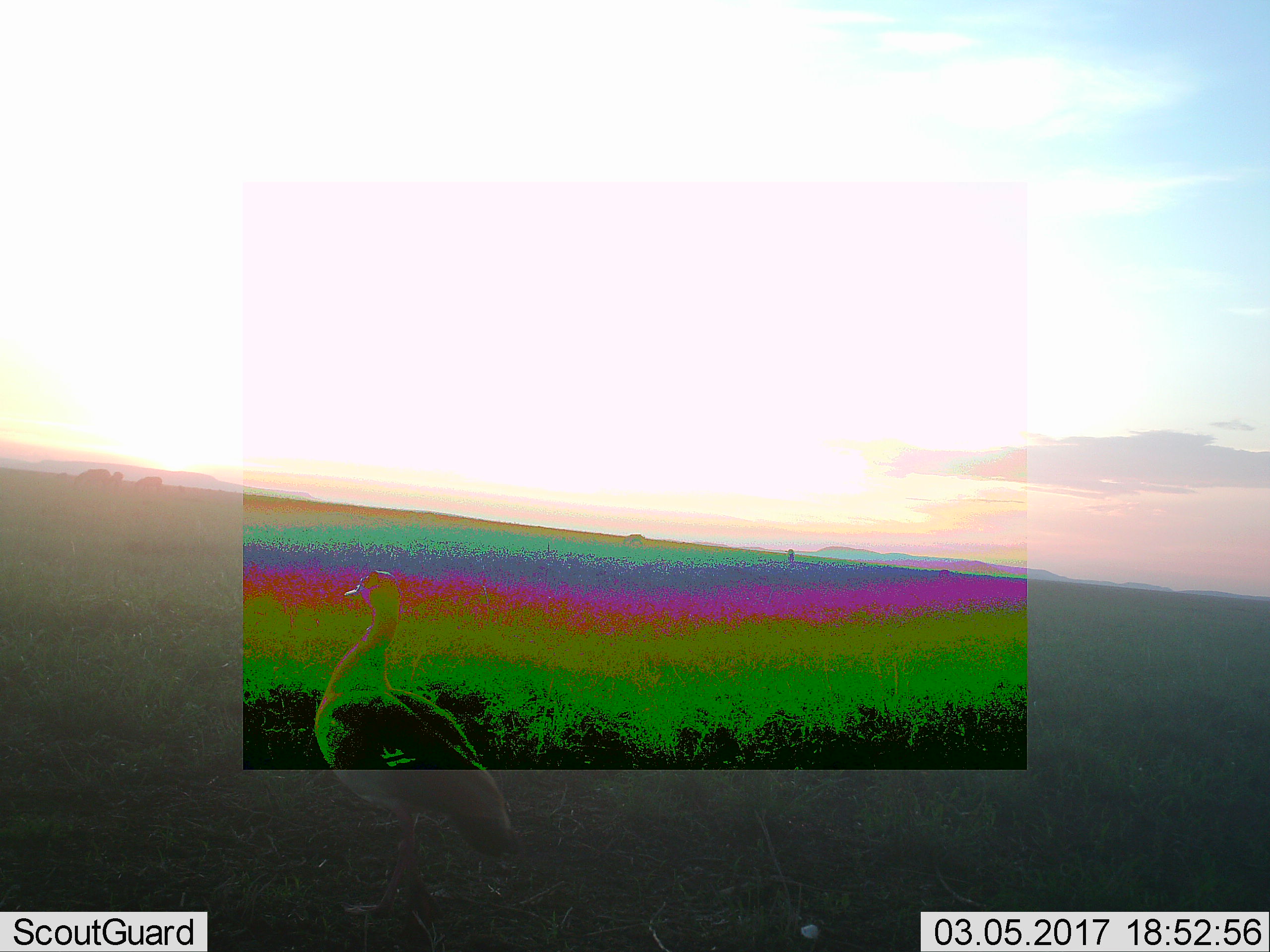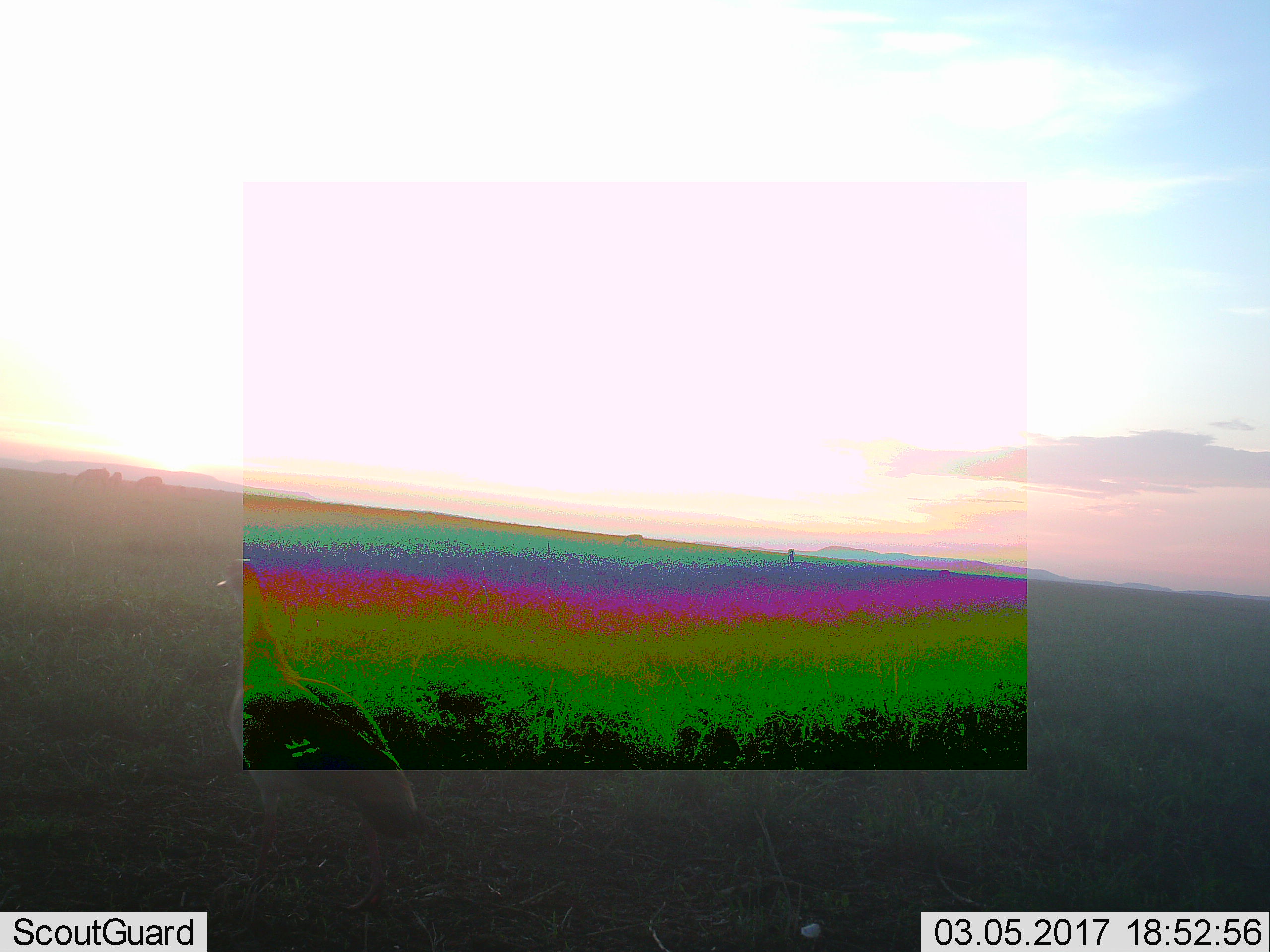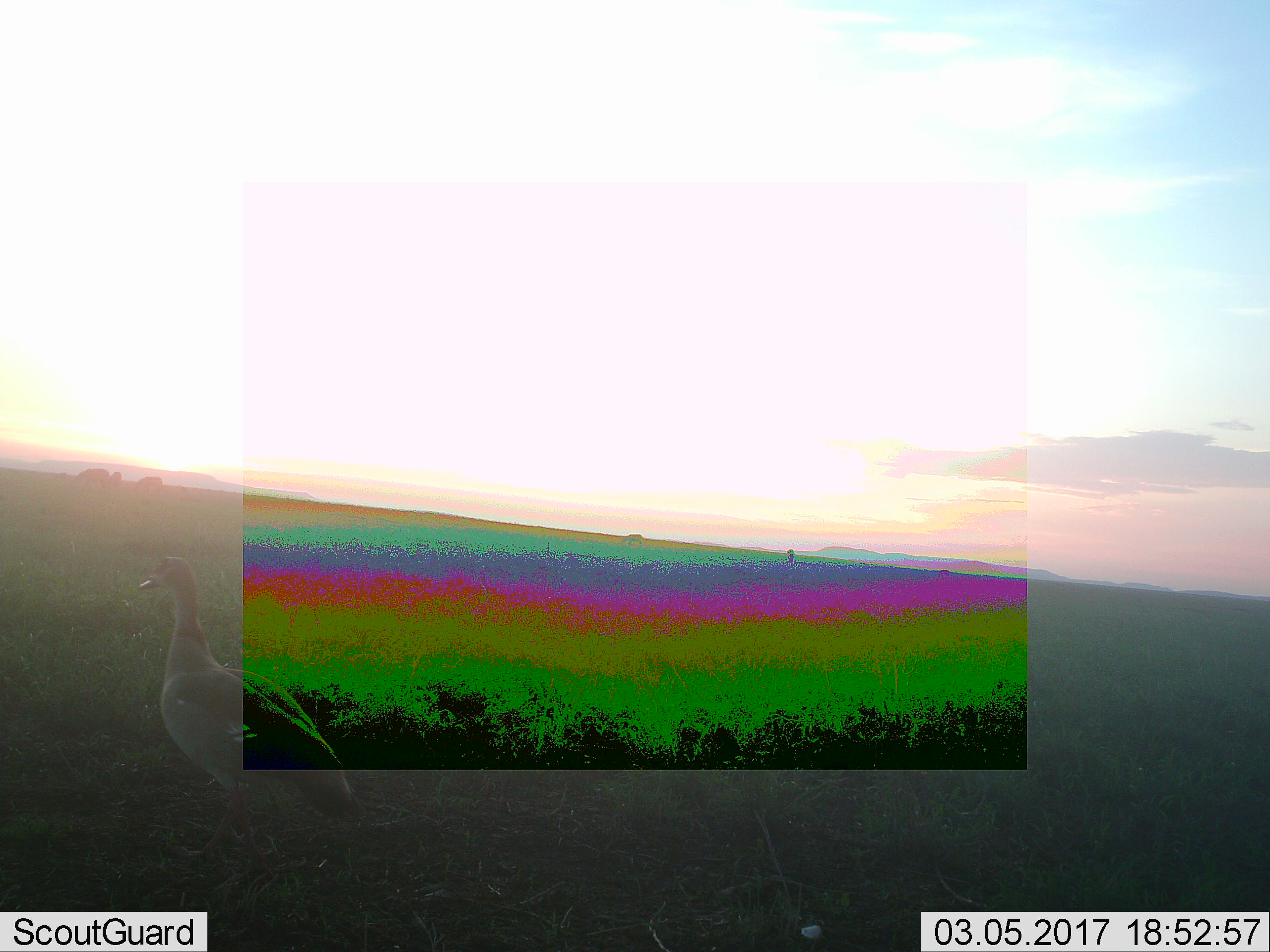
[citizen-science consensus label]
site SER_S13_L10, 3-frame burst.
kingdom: Animalia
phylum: Chordata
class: Aves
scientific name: Aves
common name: bird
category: birdother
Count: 1.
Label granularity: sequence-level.